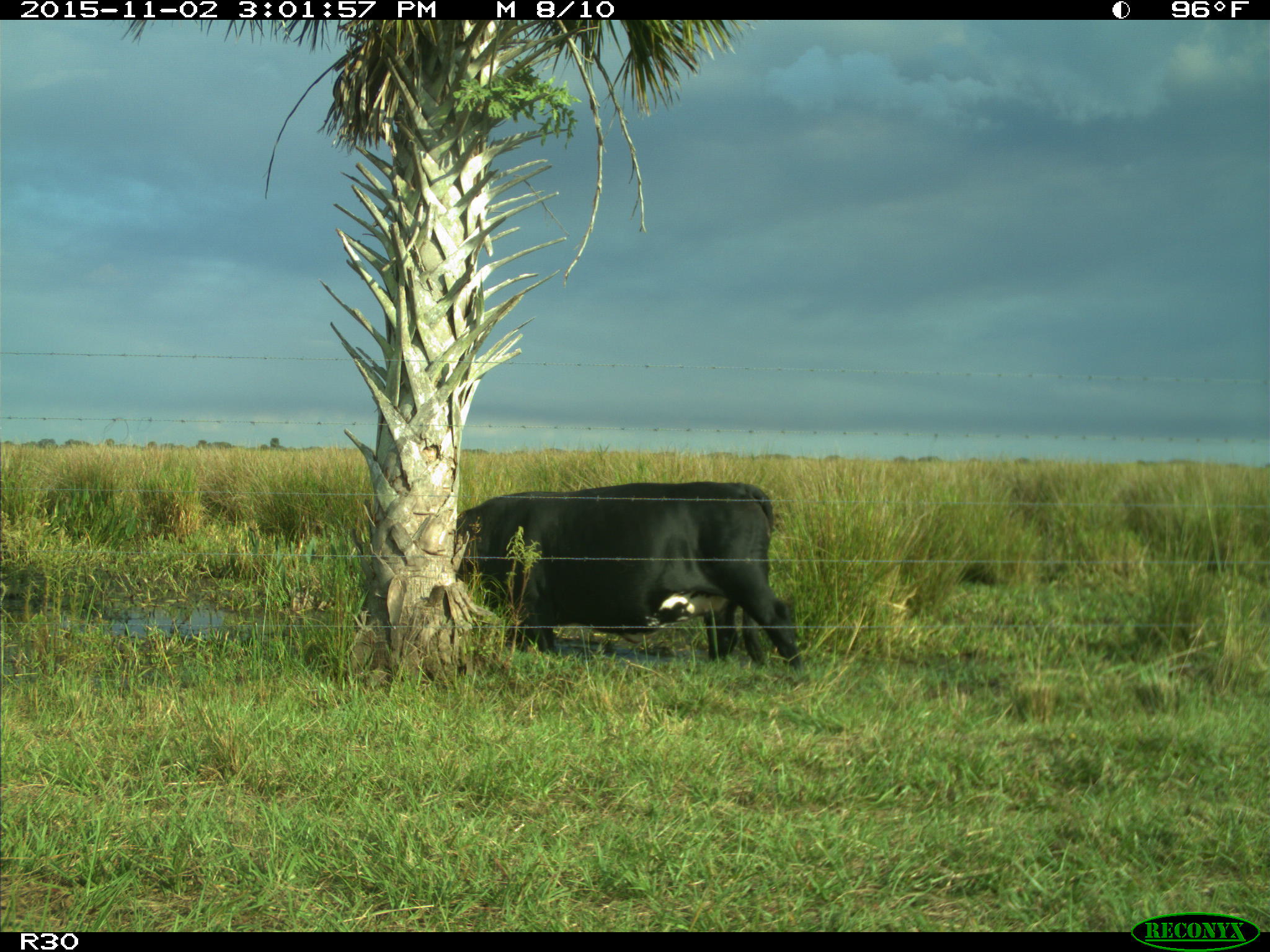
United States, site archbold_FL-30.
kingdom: Animalia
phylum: Chordata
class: Mammalia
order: Artiodactyla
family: Bovidae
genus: Bos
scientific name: Bos taurus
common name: domestic cow